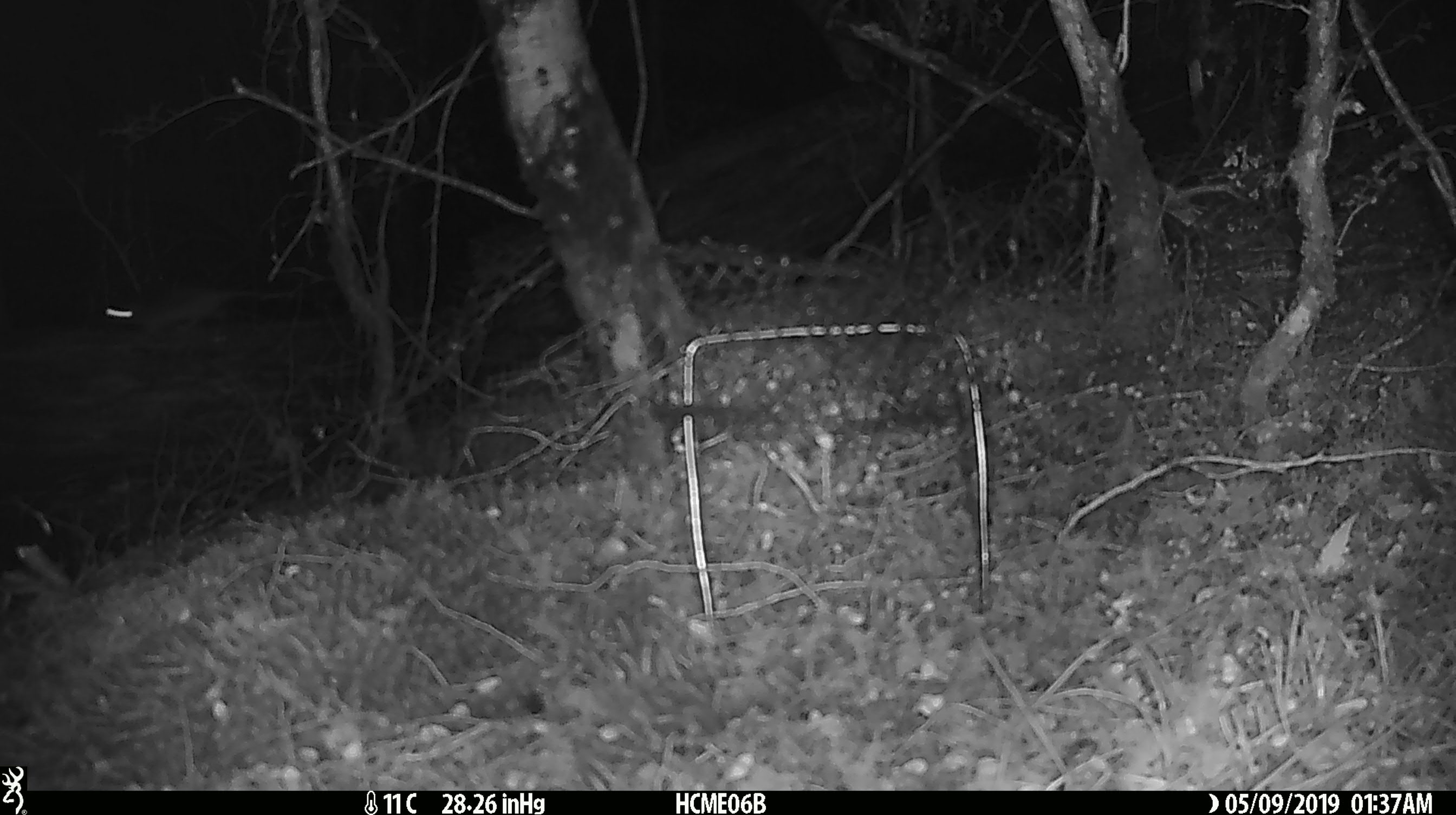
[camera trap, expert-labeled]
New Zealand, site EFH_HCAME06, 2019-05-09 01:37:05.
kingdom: Animalia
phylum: Chordata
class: Mammalia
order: Rodentia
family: Muridae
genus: Rattus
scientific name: Rattus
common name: rat